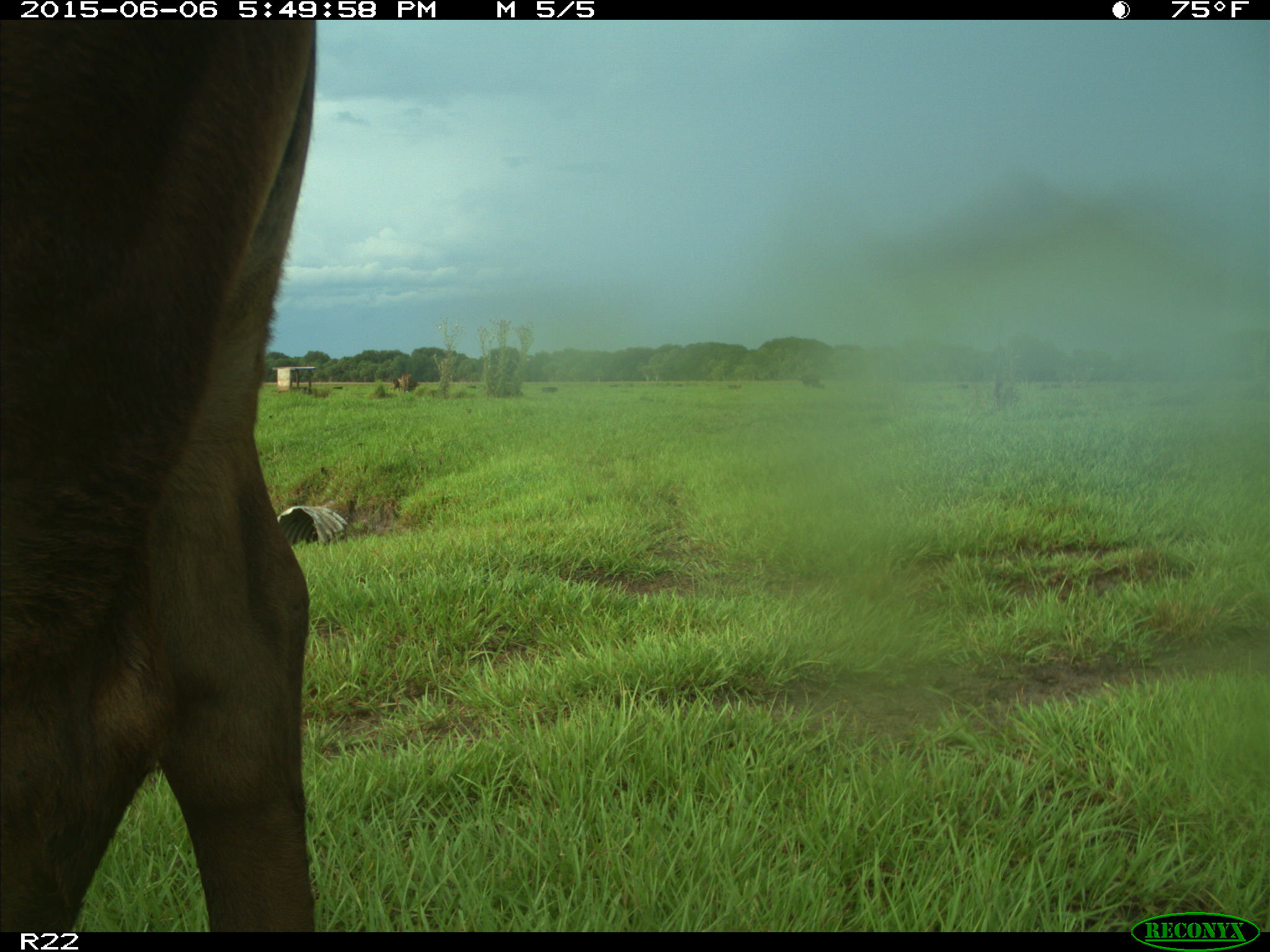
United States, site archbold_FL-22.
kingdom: Animalia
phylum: Chordata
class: Mammalia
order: Artiodactyla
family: Bovidae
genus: Bos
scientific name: Bos taurus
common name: domestic cow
Bos taurus (domestic cow).